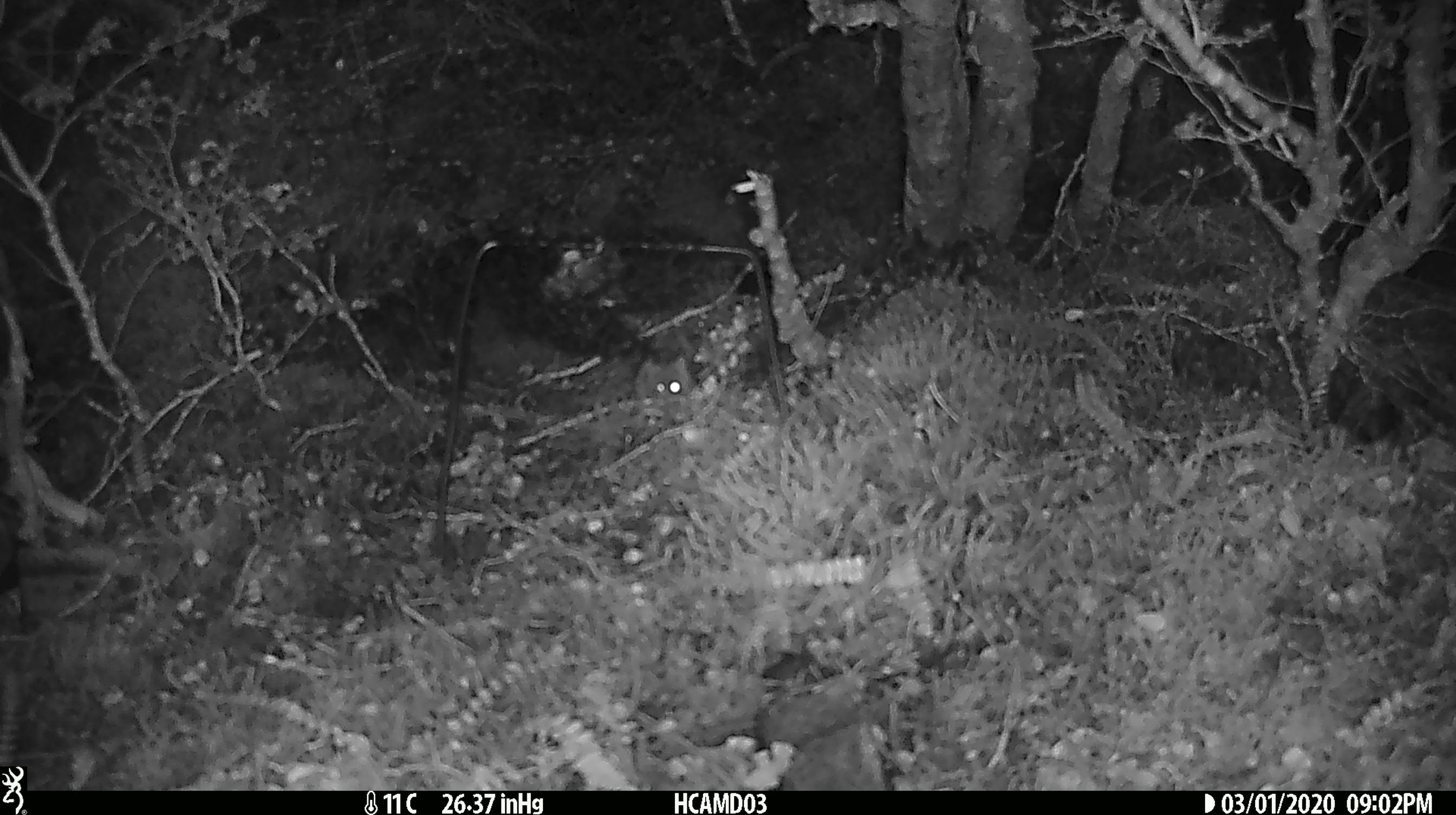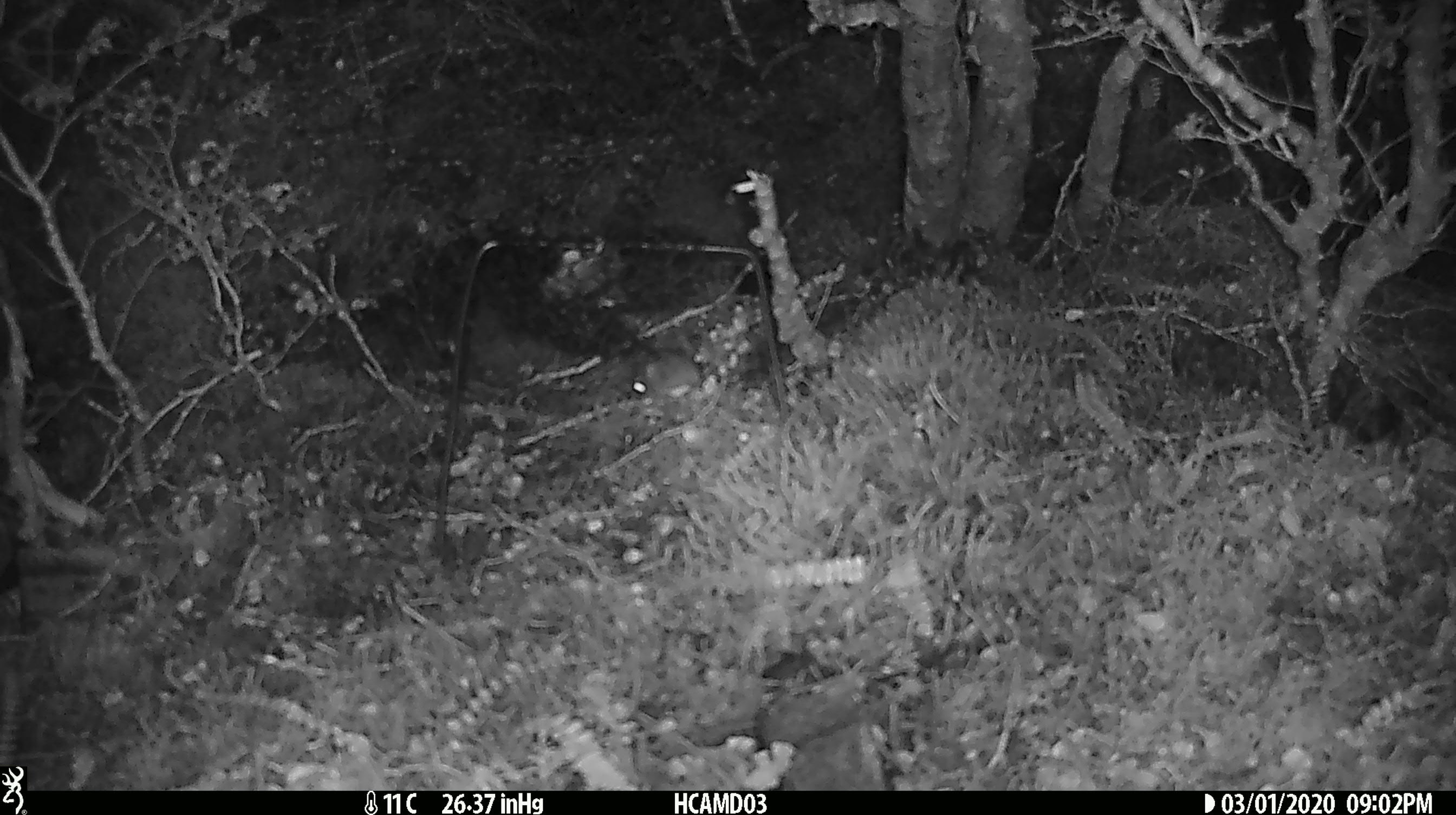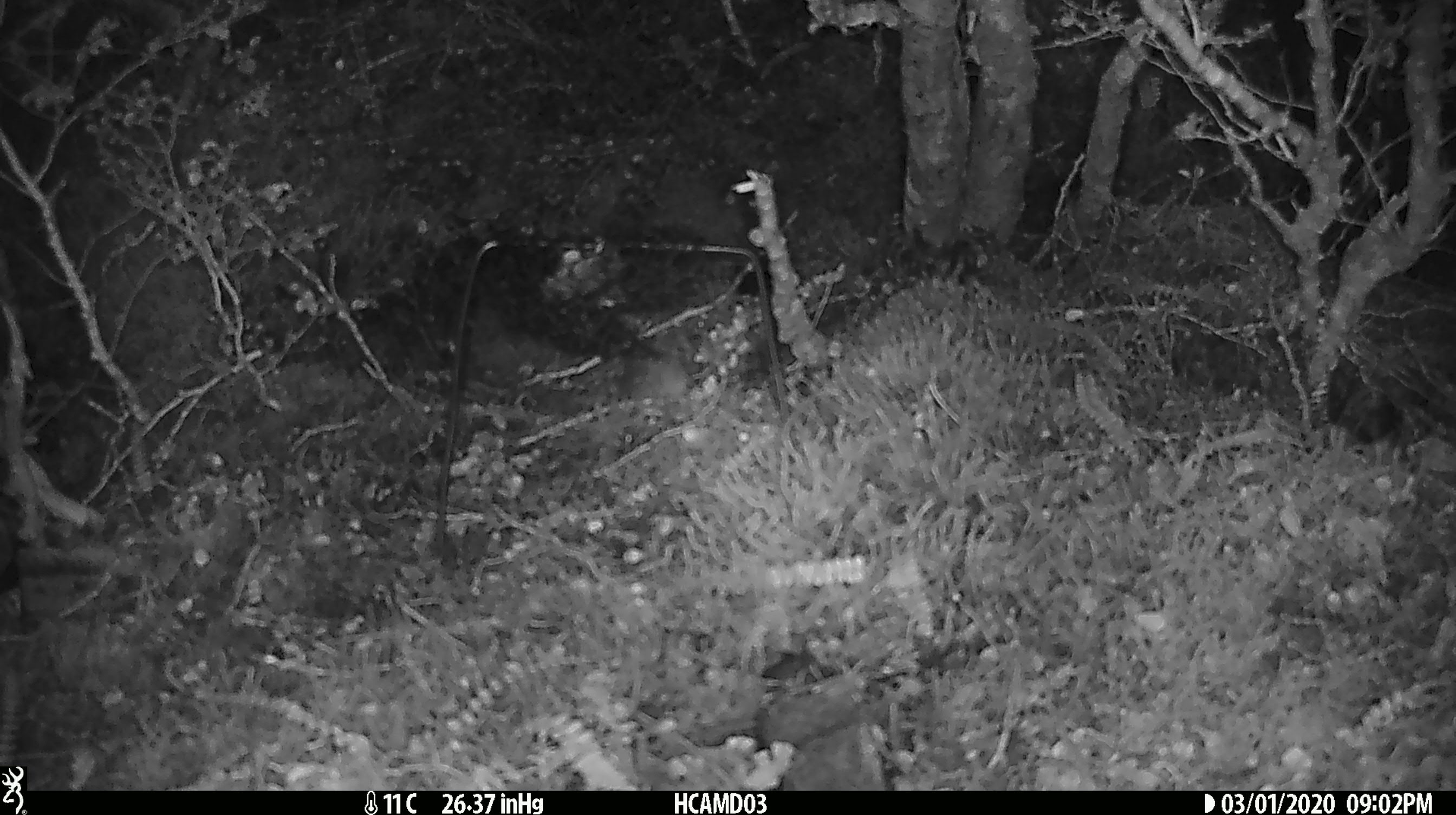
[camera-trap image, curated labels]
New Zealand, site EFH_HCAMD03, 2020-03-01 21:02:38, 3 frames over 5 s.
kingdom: Animalia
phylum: Chordata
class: Mammalia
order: Rodentia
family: Muridae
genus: Mus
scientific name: Mus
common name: mouse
Mouse (Mus).